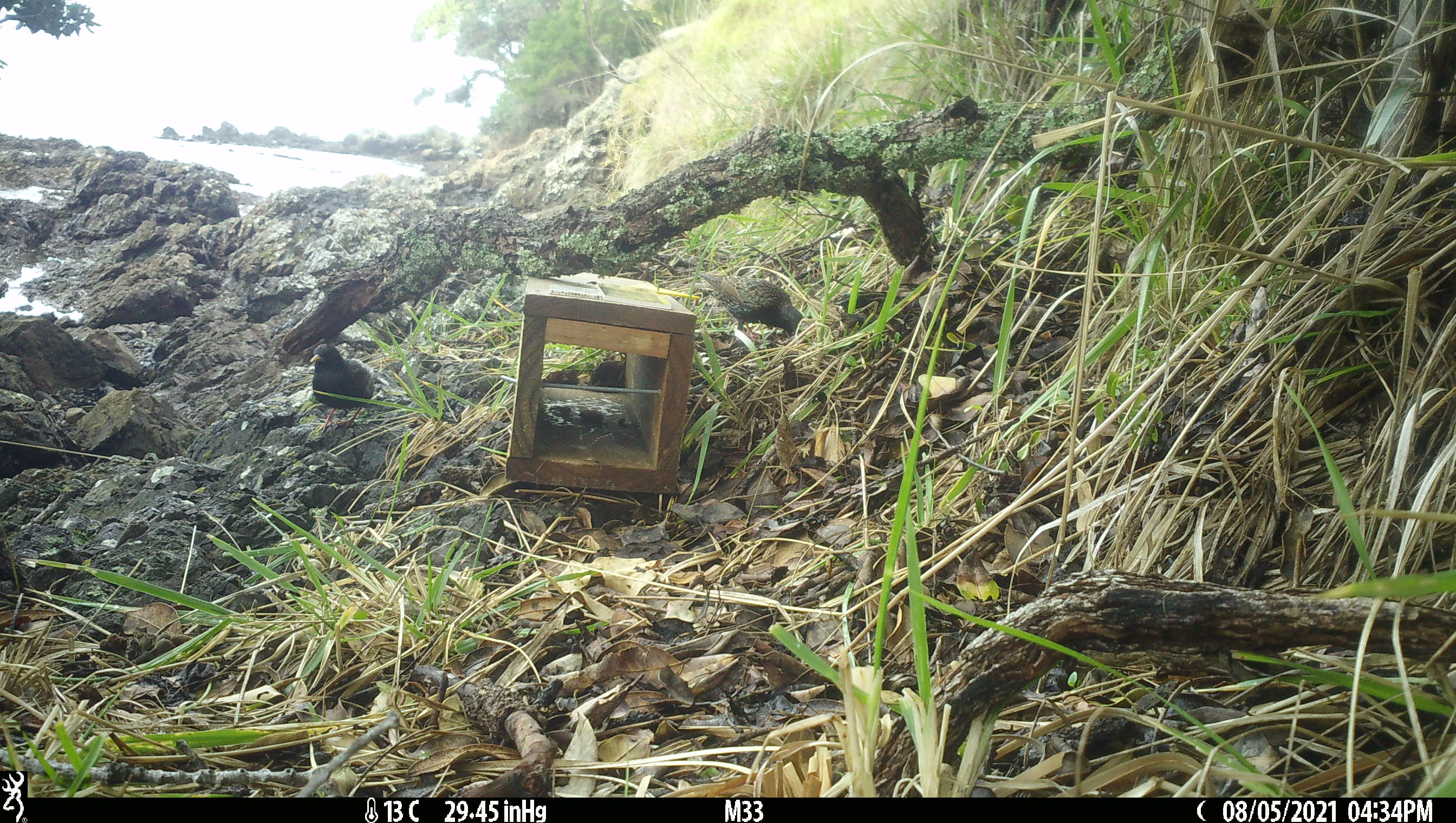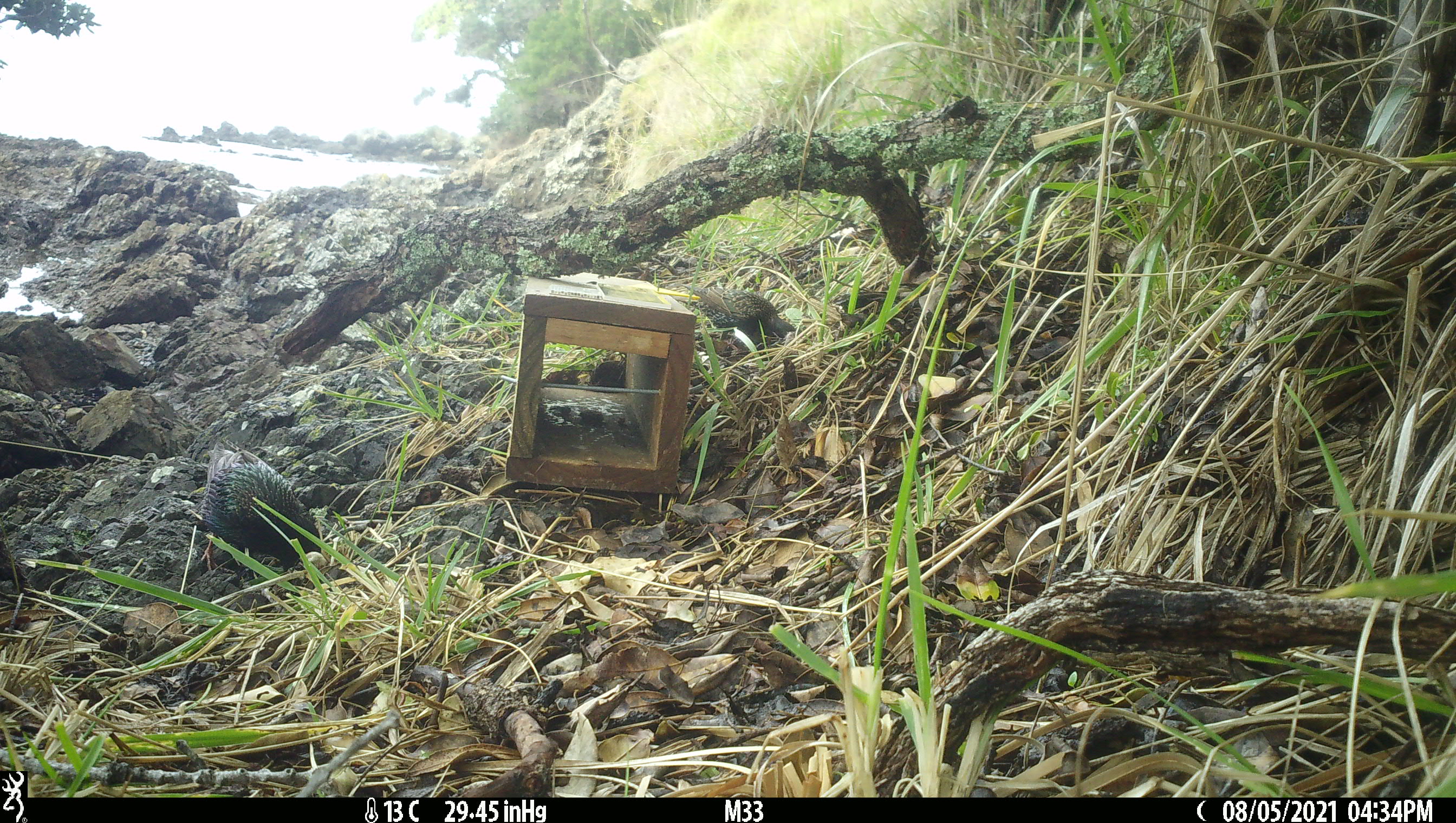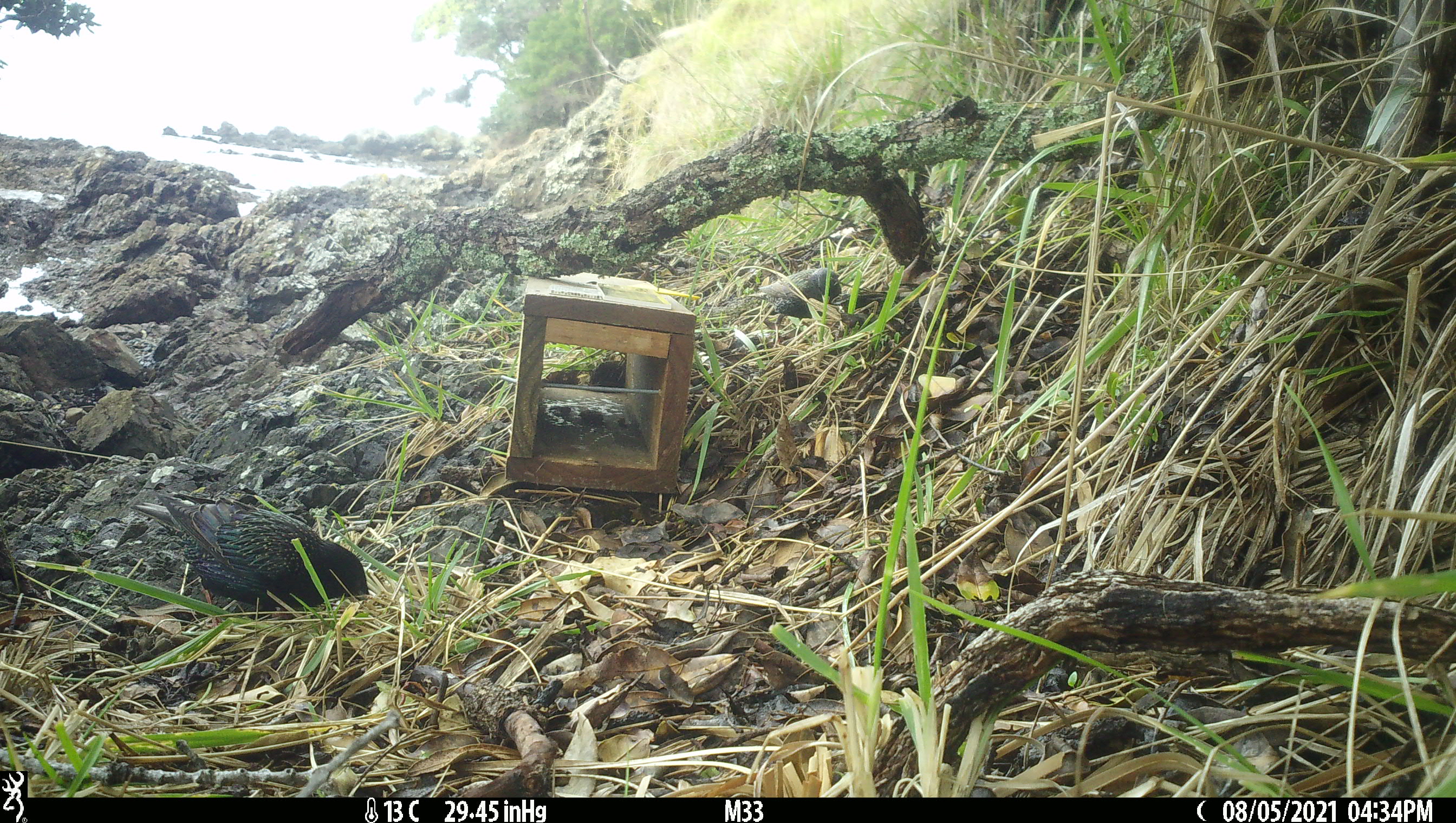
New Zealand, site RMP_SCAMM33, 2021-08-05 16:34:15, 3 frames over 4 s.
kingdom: Animalia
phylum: Chordata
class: Aves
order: Passeriformes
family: Sturnidae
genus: Sturnus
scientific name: Sturnus vulgaris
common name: european starling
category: starling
Starling (european starling) (Sturnus vulgaris).